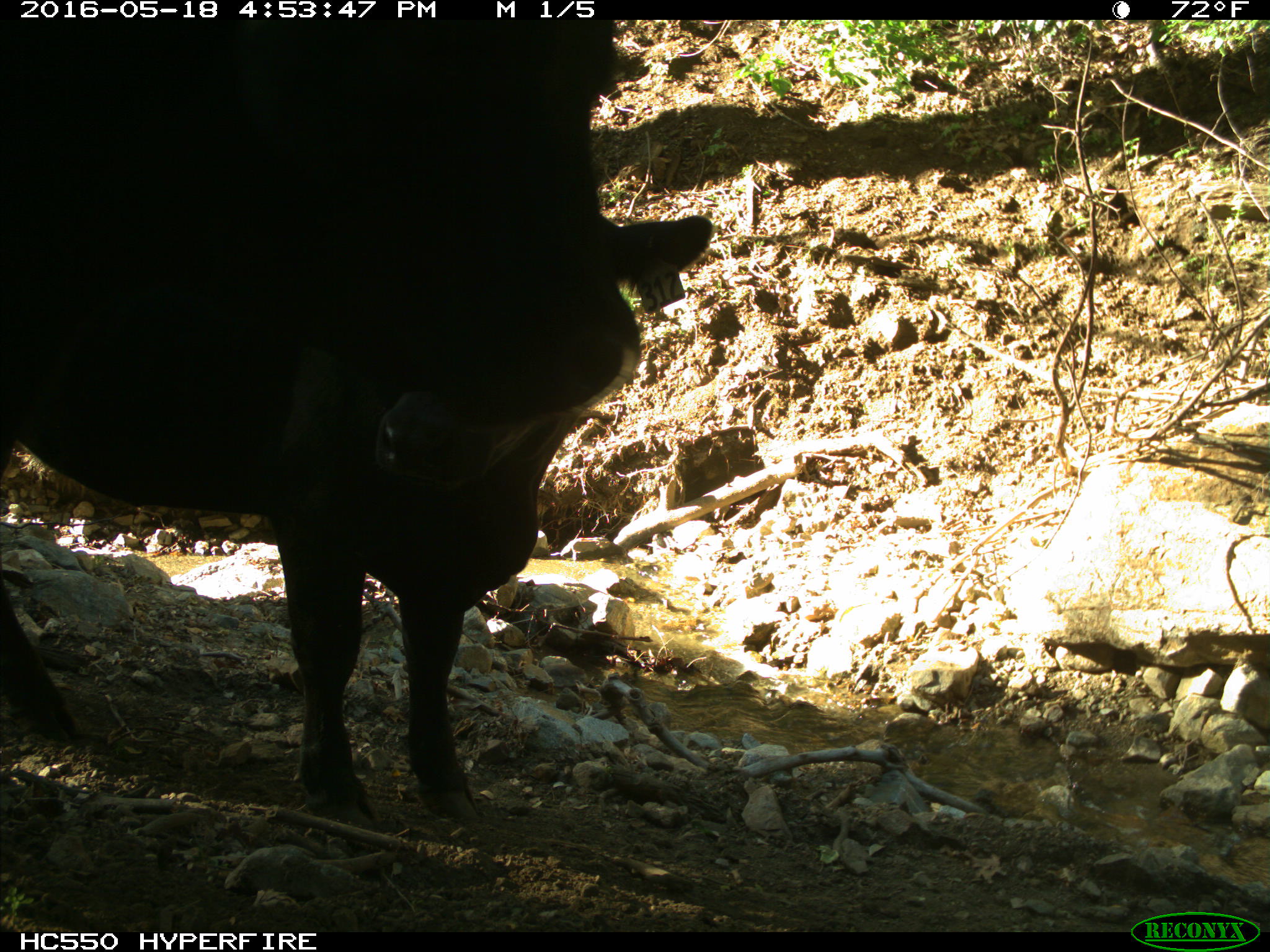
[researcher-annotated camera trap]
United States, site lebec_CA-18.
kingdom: Animalia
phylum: Chordata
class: Mammalia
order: Artiodactyla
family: Bovidae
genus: Bos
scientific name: Bos taurus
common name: domestic cow